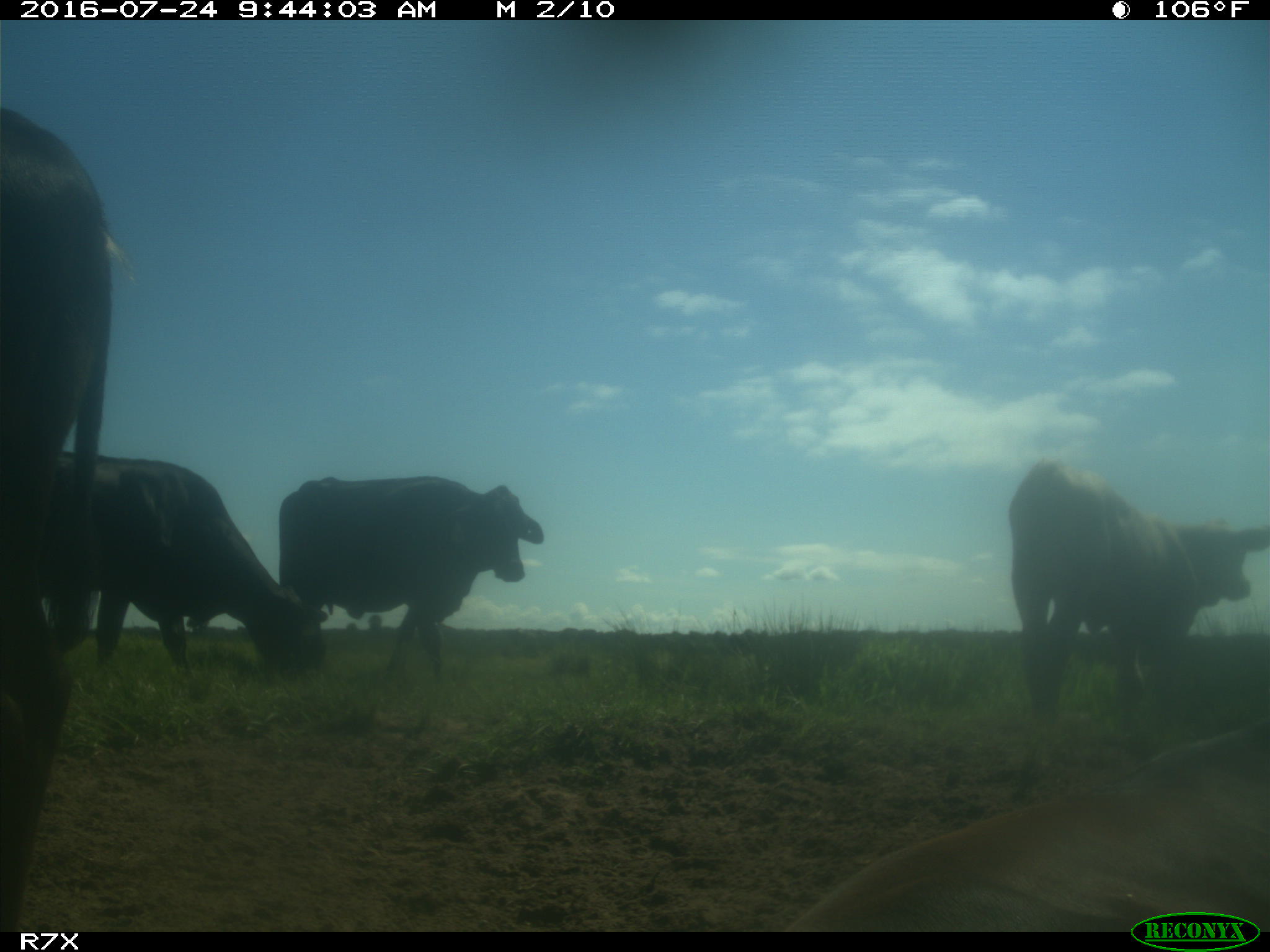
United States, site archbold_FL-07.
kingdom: Animalia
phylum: Chordata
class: Mammalia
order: Artiodactyla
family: Bovidae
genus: Bos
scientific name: Bos taurus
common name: domestic cow